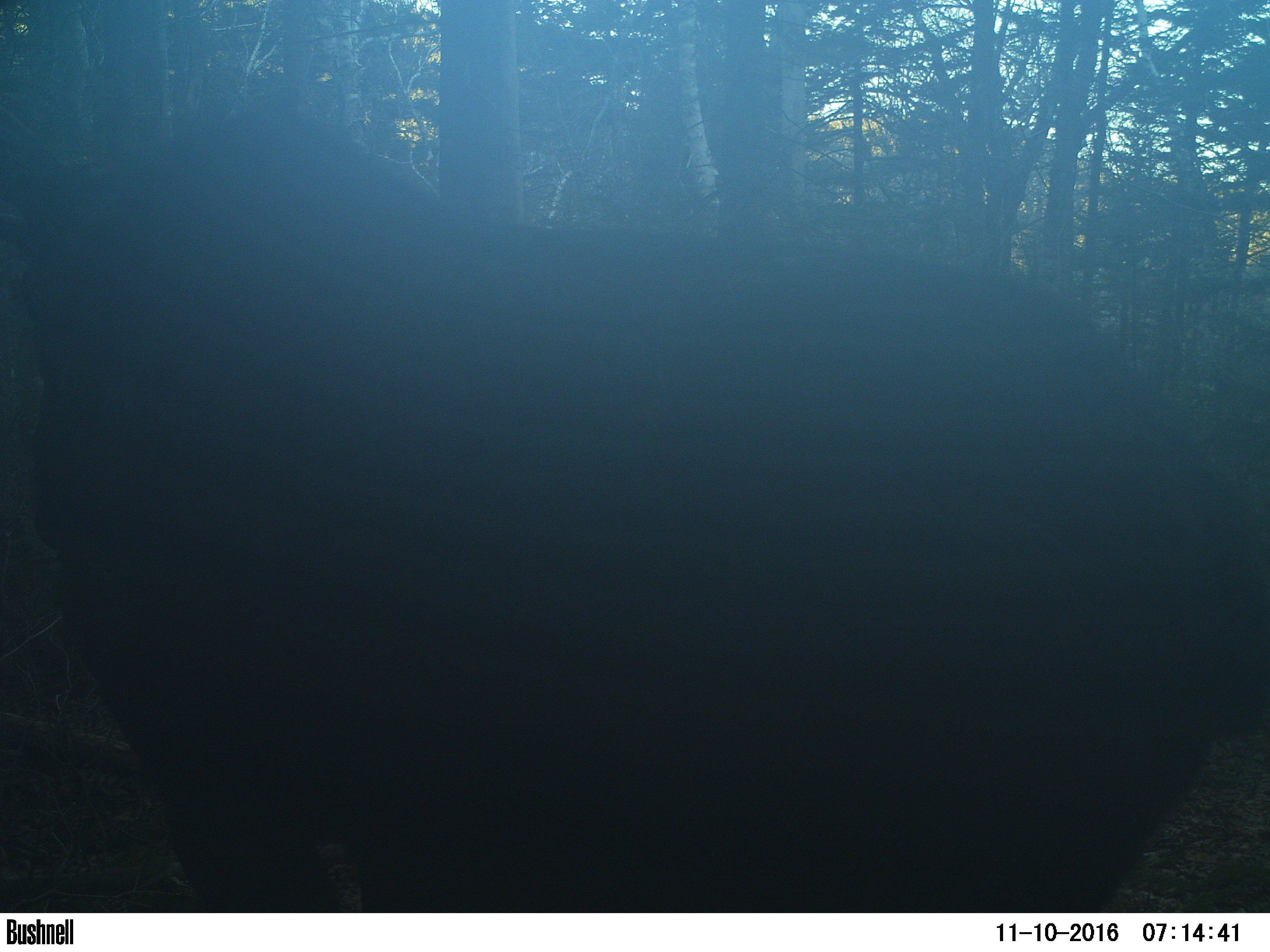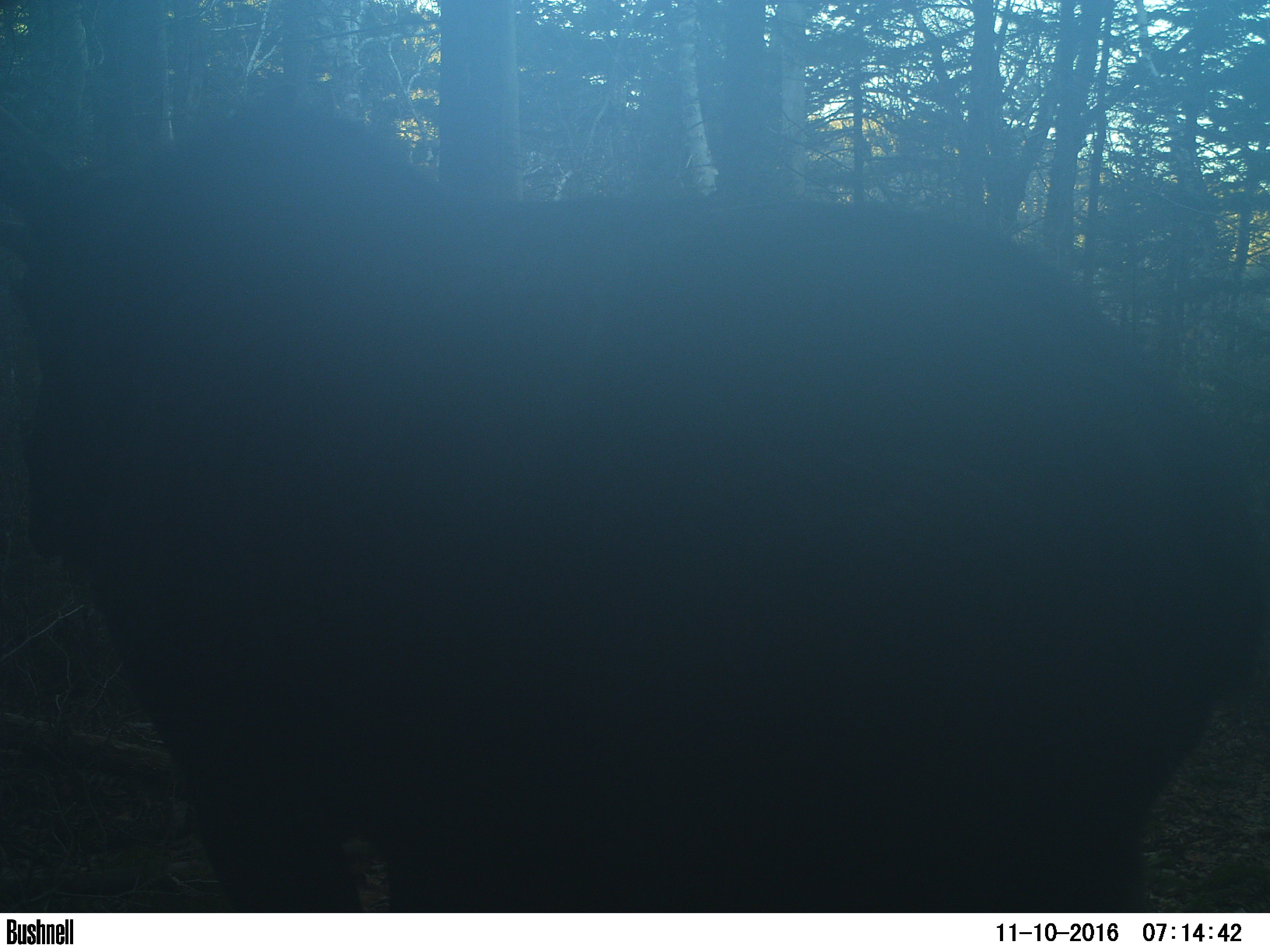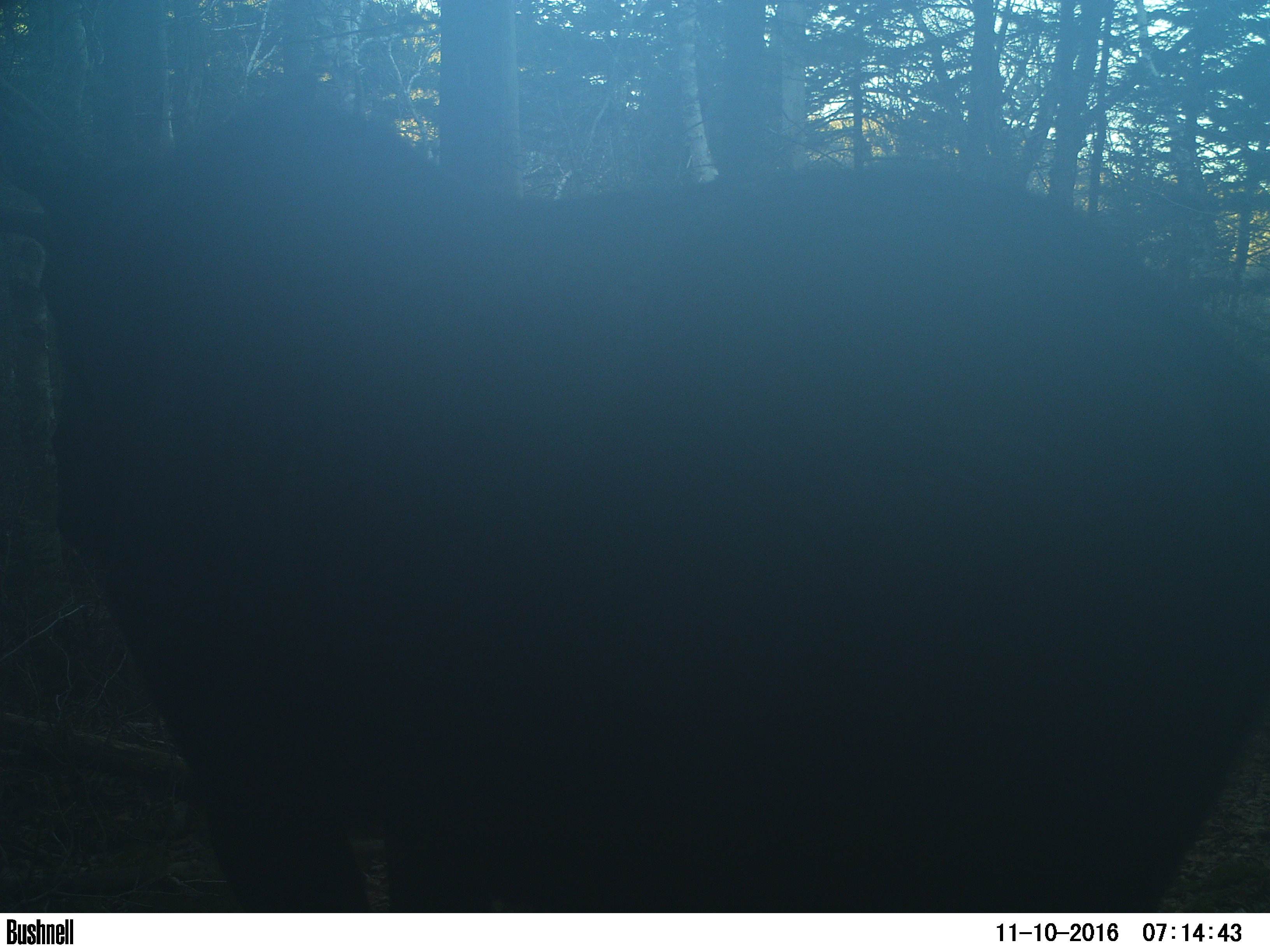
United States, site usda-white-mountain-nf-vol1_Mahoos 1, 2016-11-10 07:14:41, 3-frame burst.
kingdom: Animalia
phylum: Chordata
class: Mammalia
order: Artiodactyla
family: Cervidae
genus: Alces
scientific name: Alces alces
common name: moose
Moose (Alces alces).